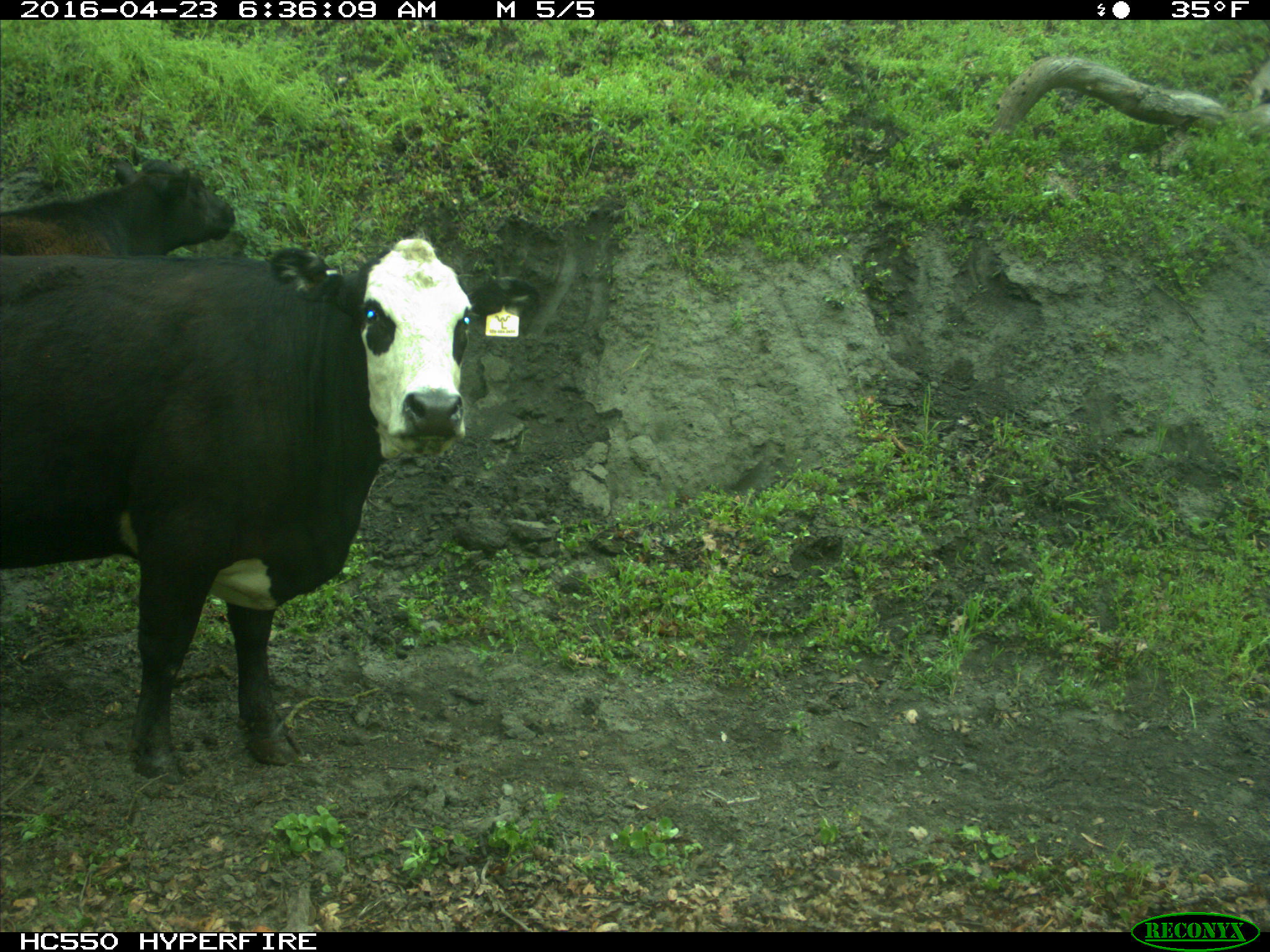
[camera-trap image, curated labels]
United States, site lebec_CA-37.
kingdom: Animalia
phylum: Chordata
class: Mammalia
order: Artiodactyla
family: Bovidae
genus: Bos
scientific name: Bos taurus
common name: domestic cow